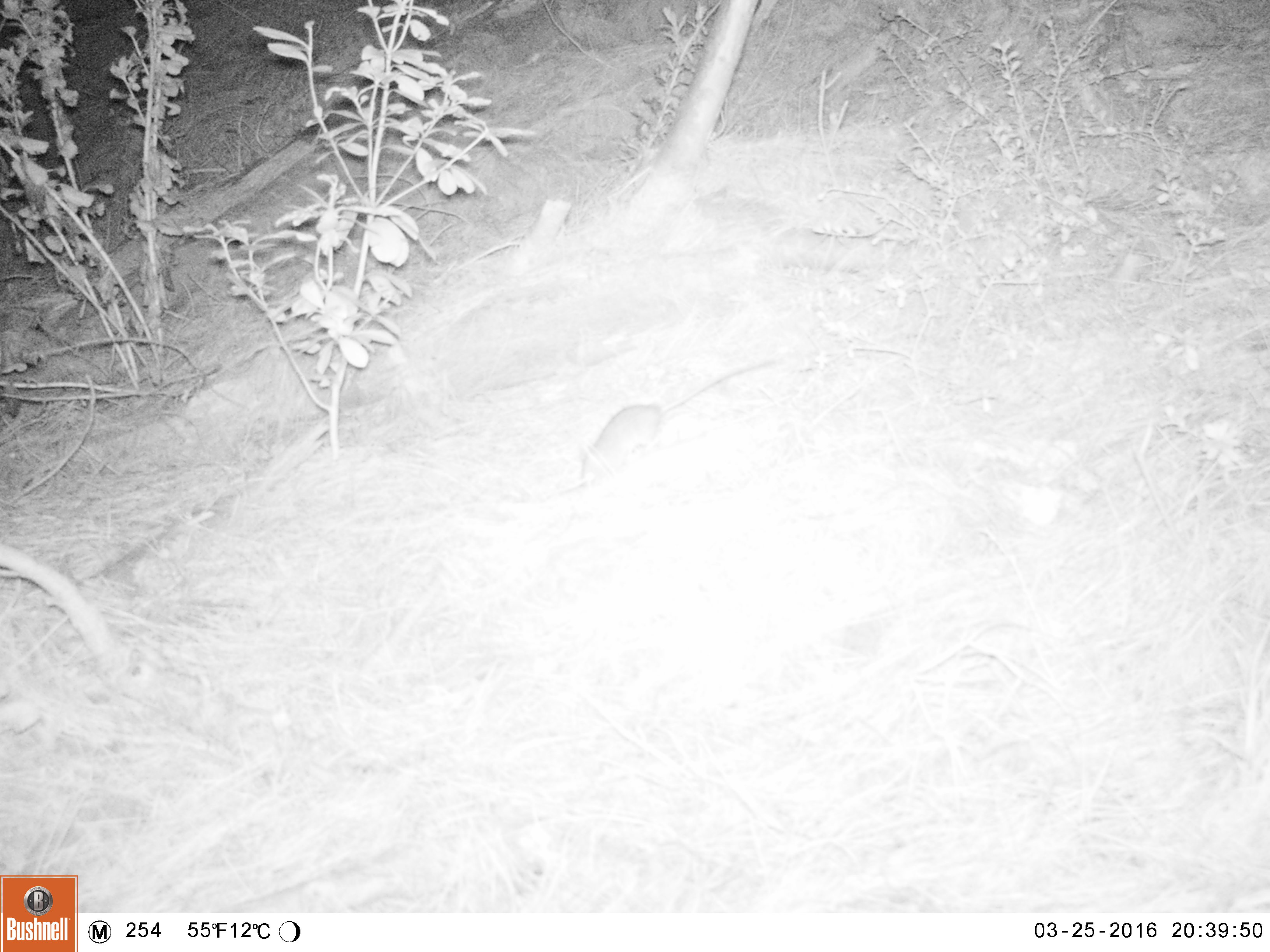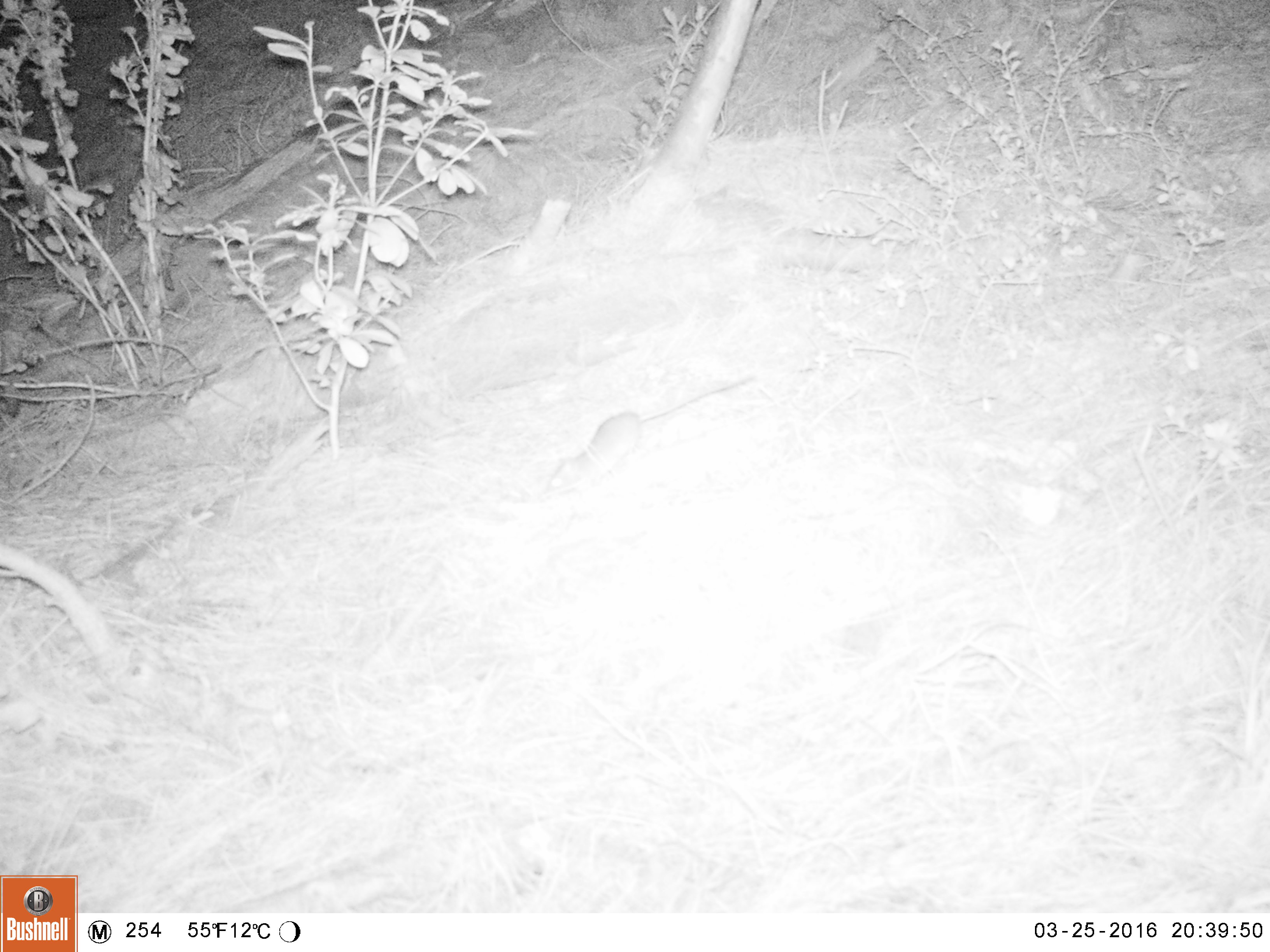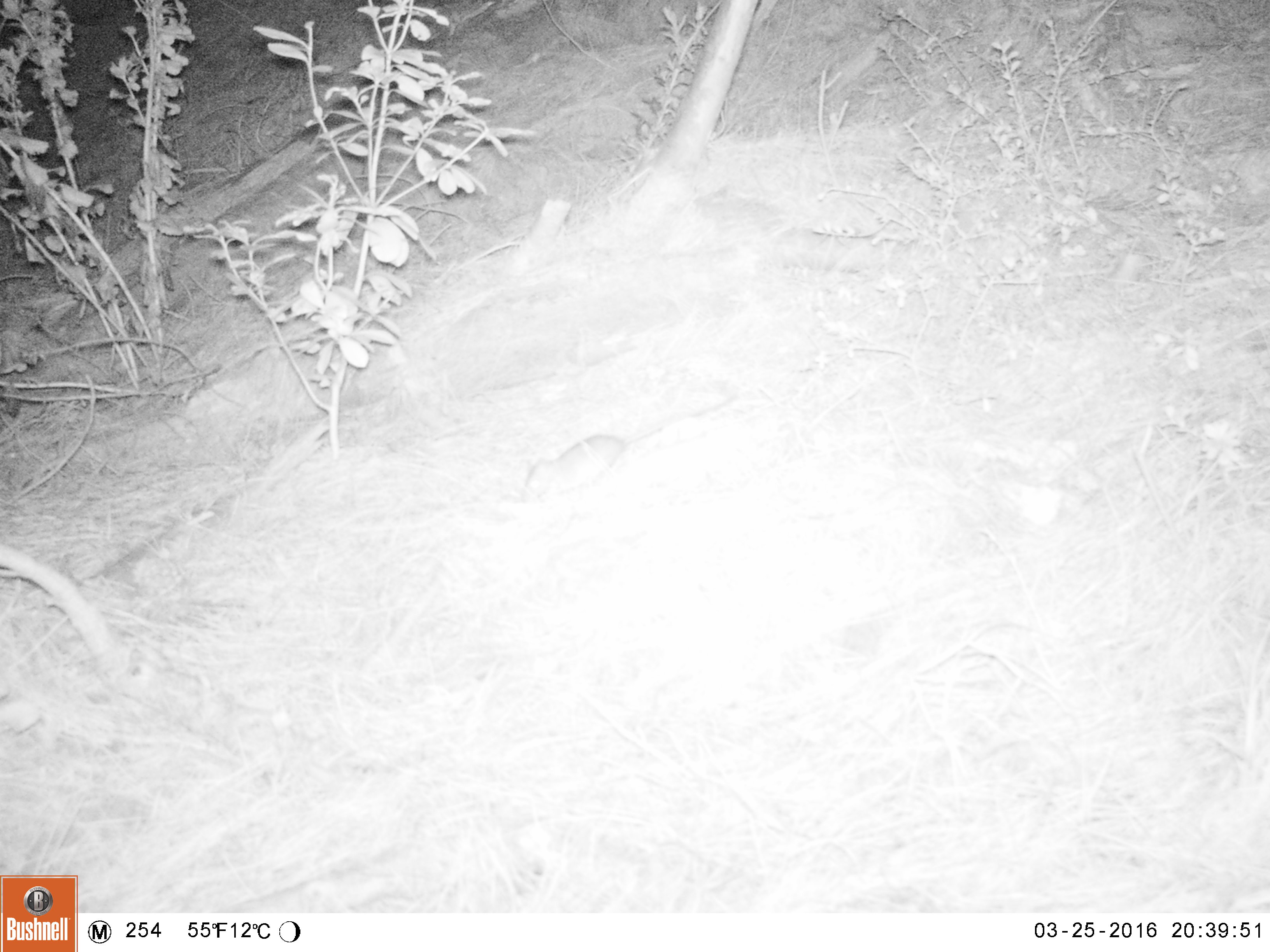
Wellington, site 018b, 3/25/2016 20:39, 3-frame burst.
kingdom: Animalia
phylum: Chordata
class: Mammalia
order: Rodentia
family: Muridae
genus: Rattus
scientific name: Rattus rattus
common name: ship rat